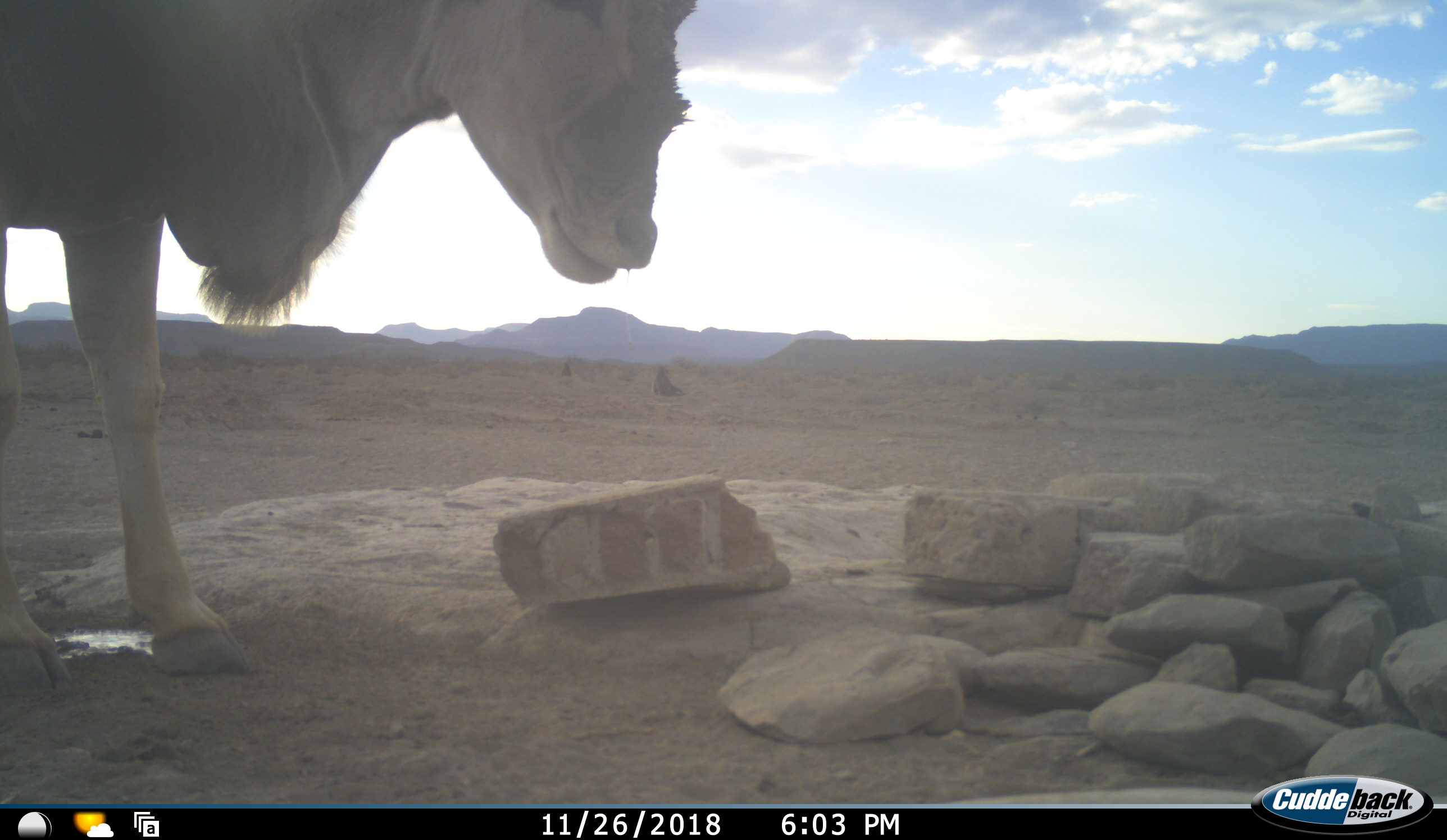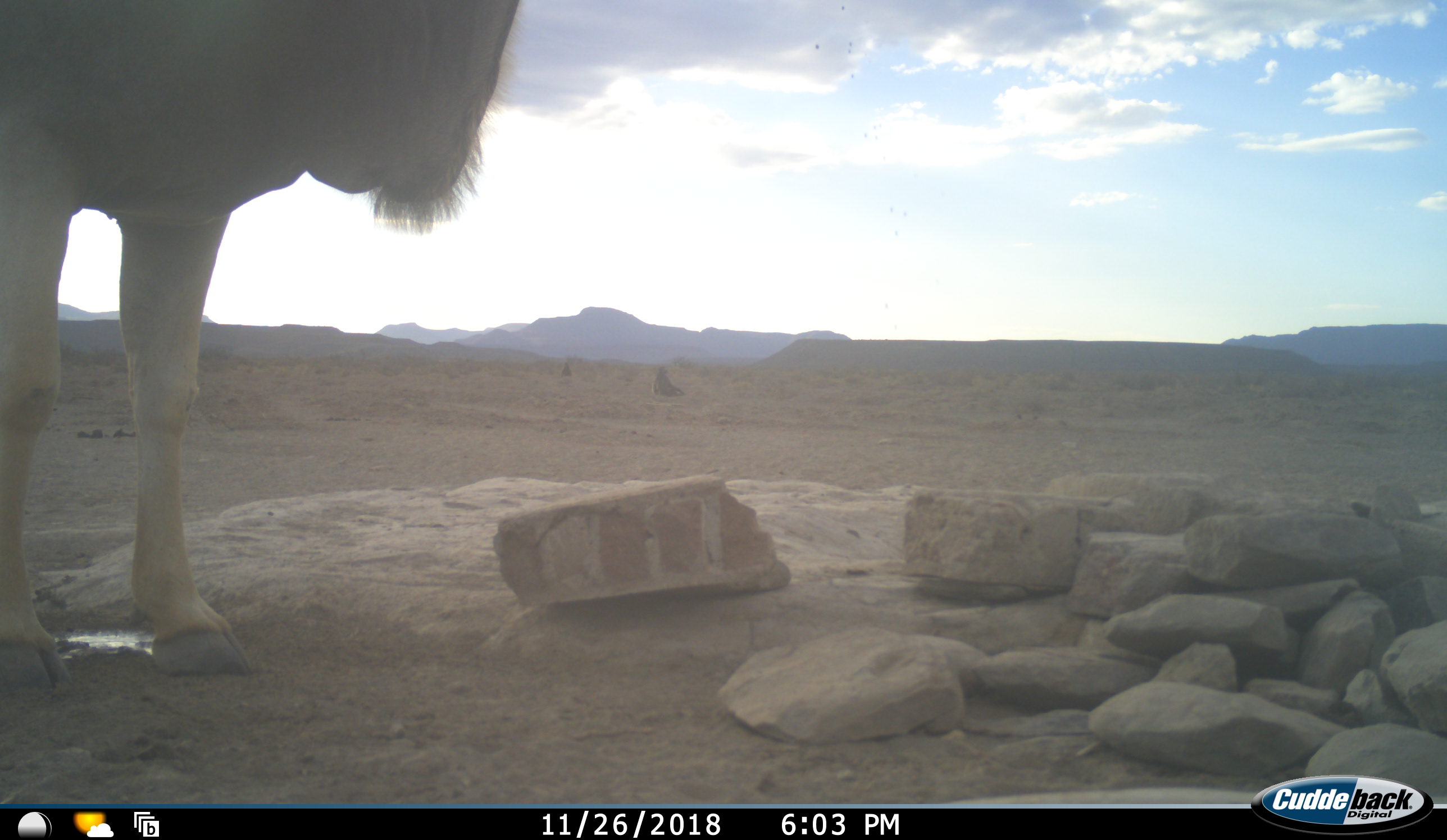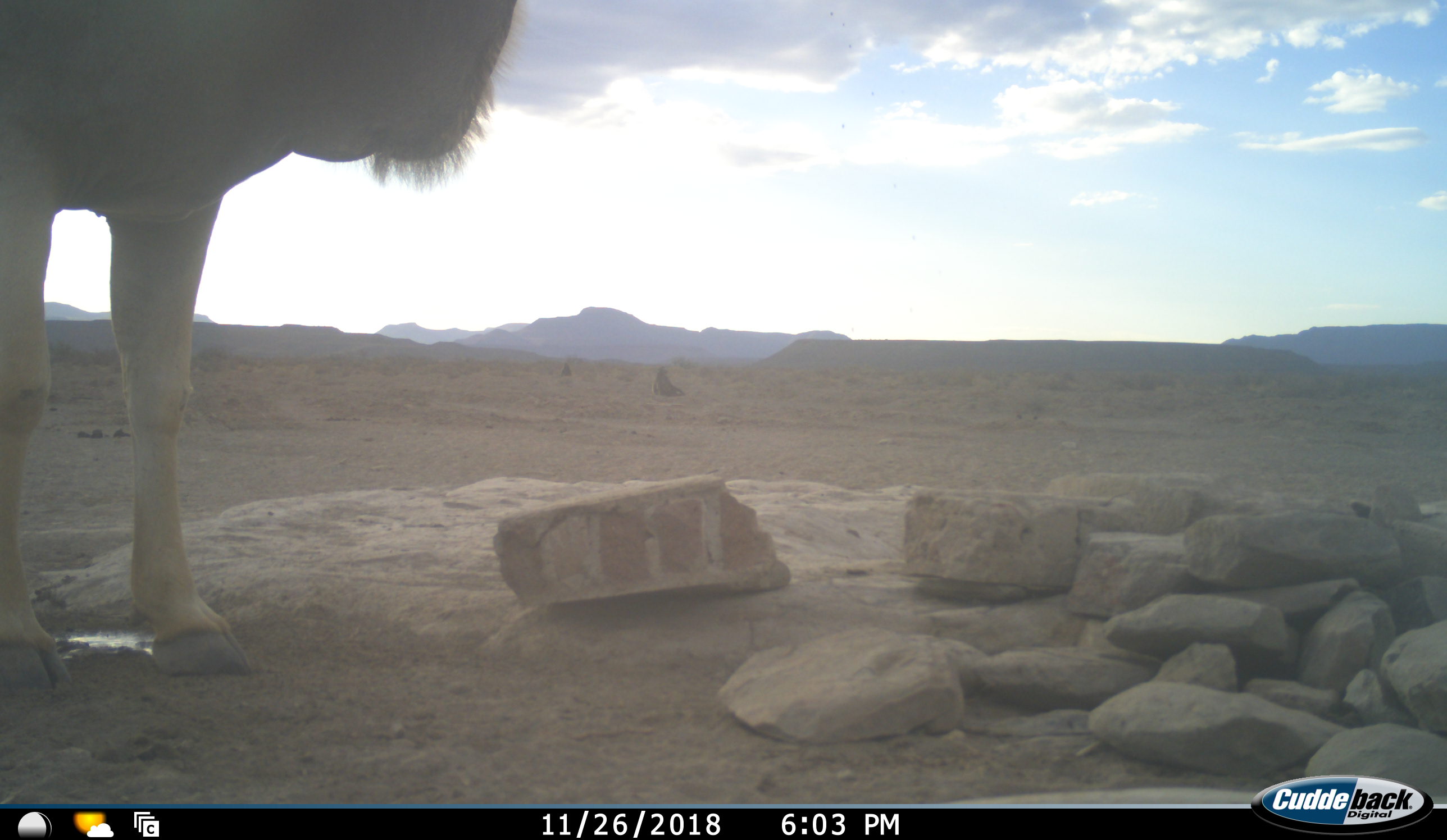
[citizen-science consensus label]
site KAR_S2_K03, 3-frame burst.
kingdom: Animalia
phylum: Chordata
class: Mammalia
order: Artiodactyla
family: Bovidae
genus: Tragelaphus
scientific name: Tragelaphus oryx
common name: eland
Eland (Tragelaphus oryx), count 1. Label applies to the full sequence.